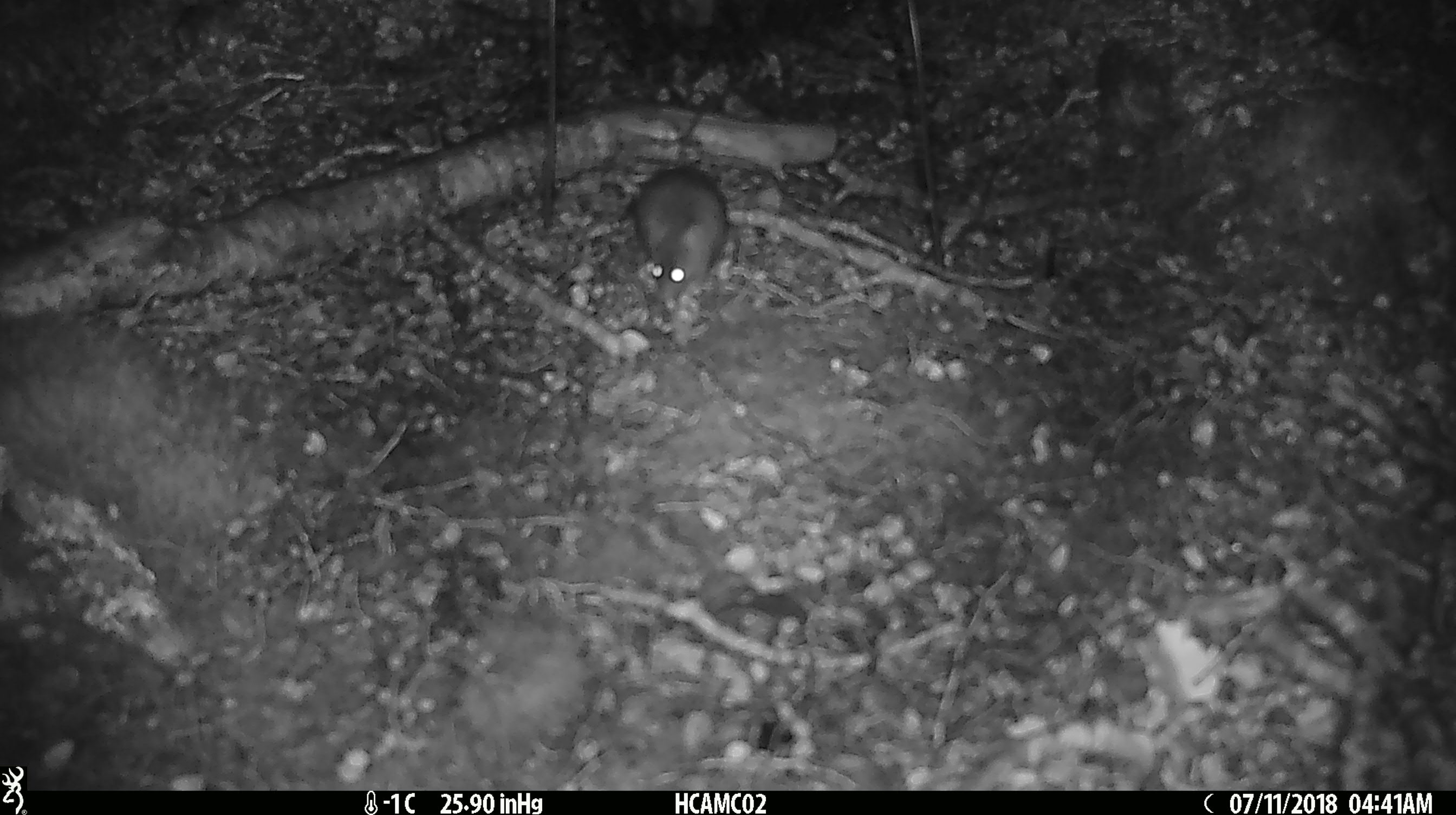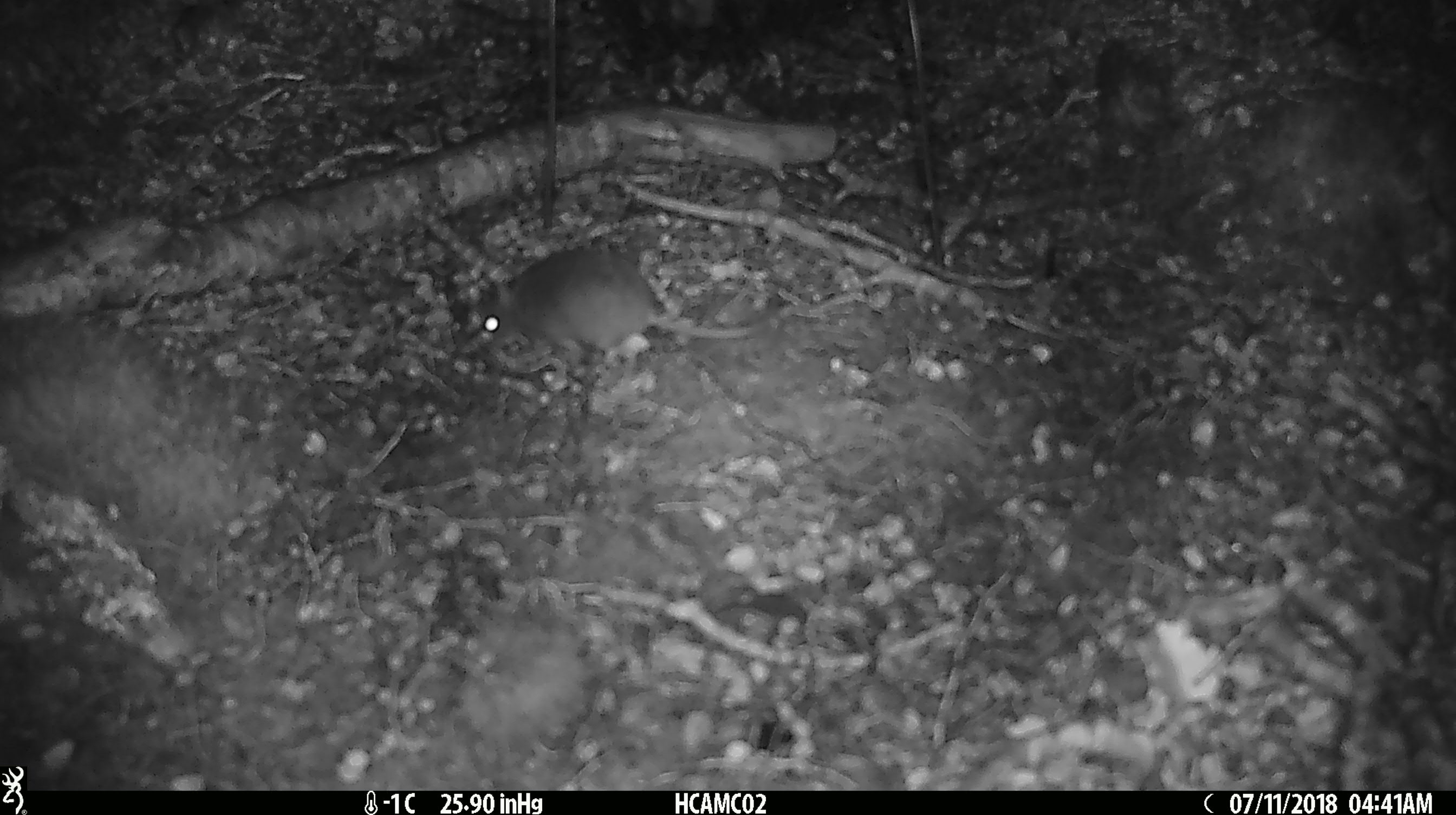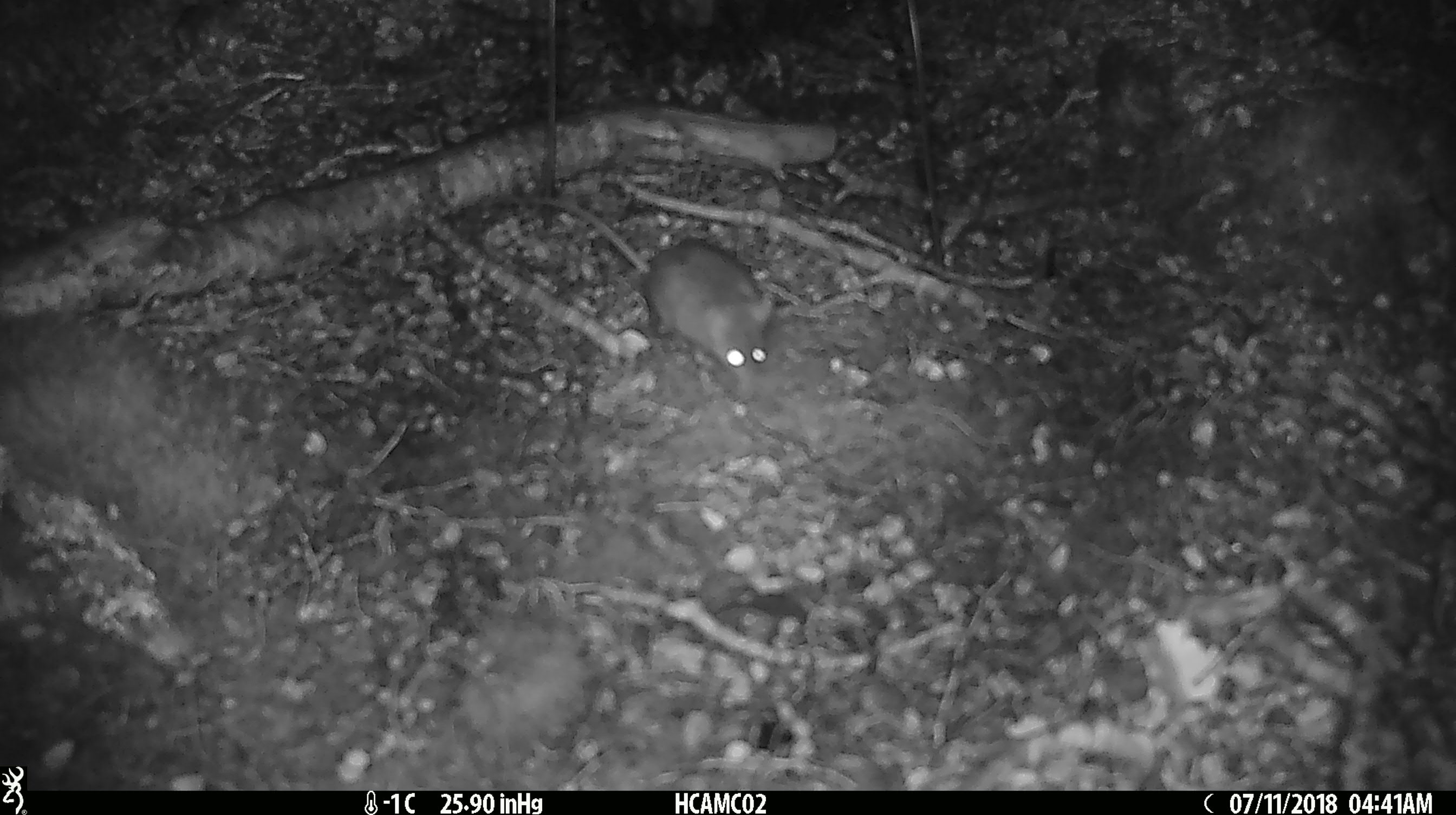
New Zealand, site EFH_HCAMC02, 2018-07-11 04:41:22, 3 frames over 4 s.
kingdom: Animalia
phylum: Chordata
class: Mammalia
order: Rodentia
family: Muridae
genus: Mus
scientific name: Mus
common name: mouse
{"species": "mouse (Mus)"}